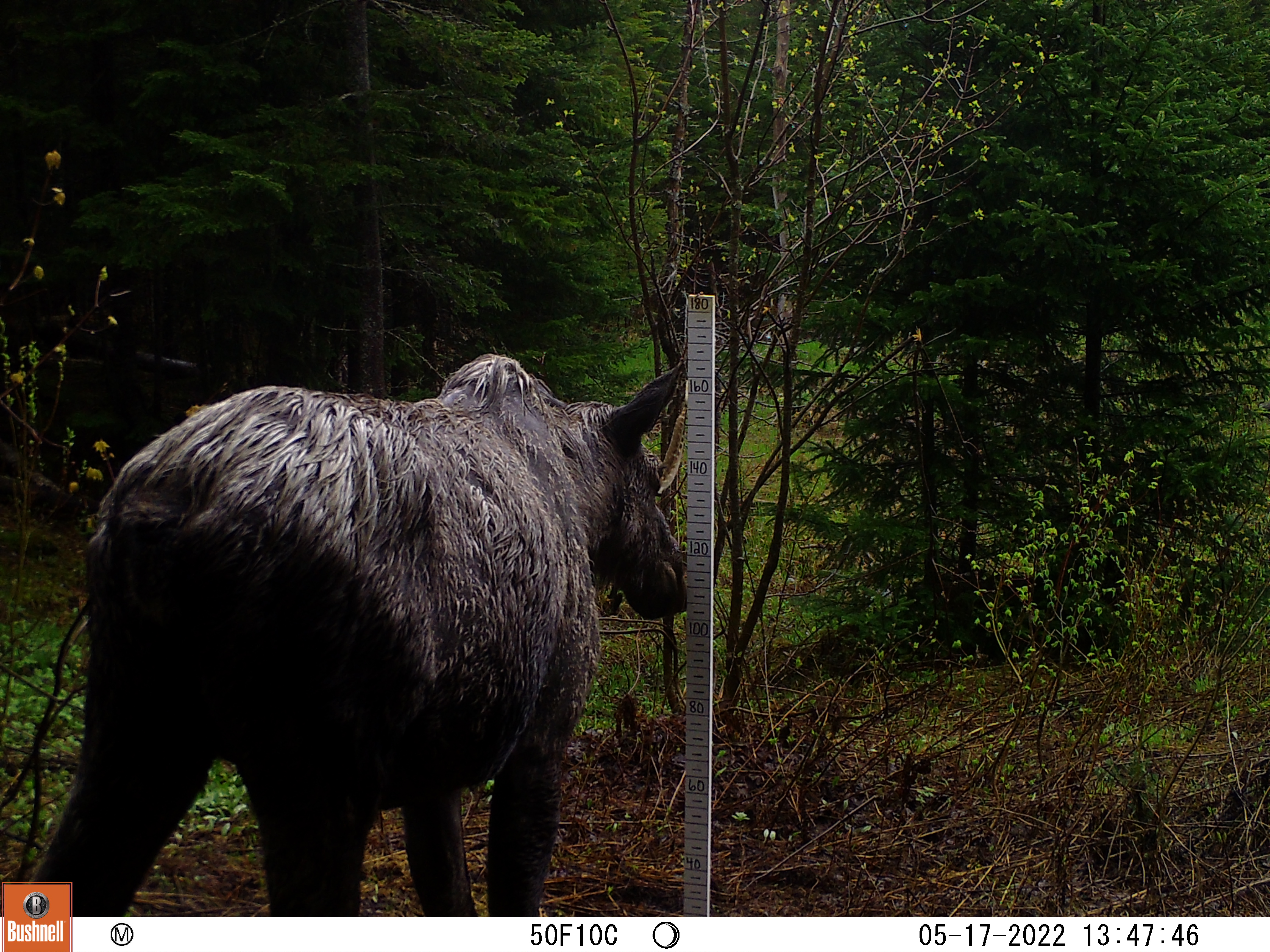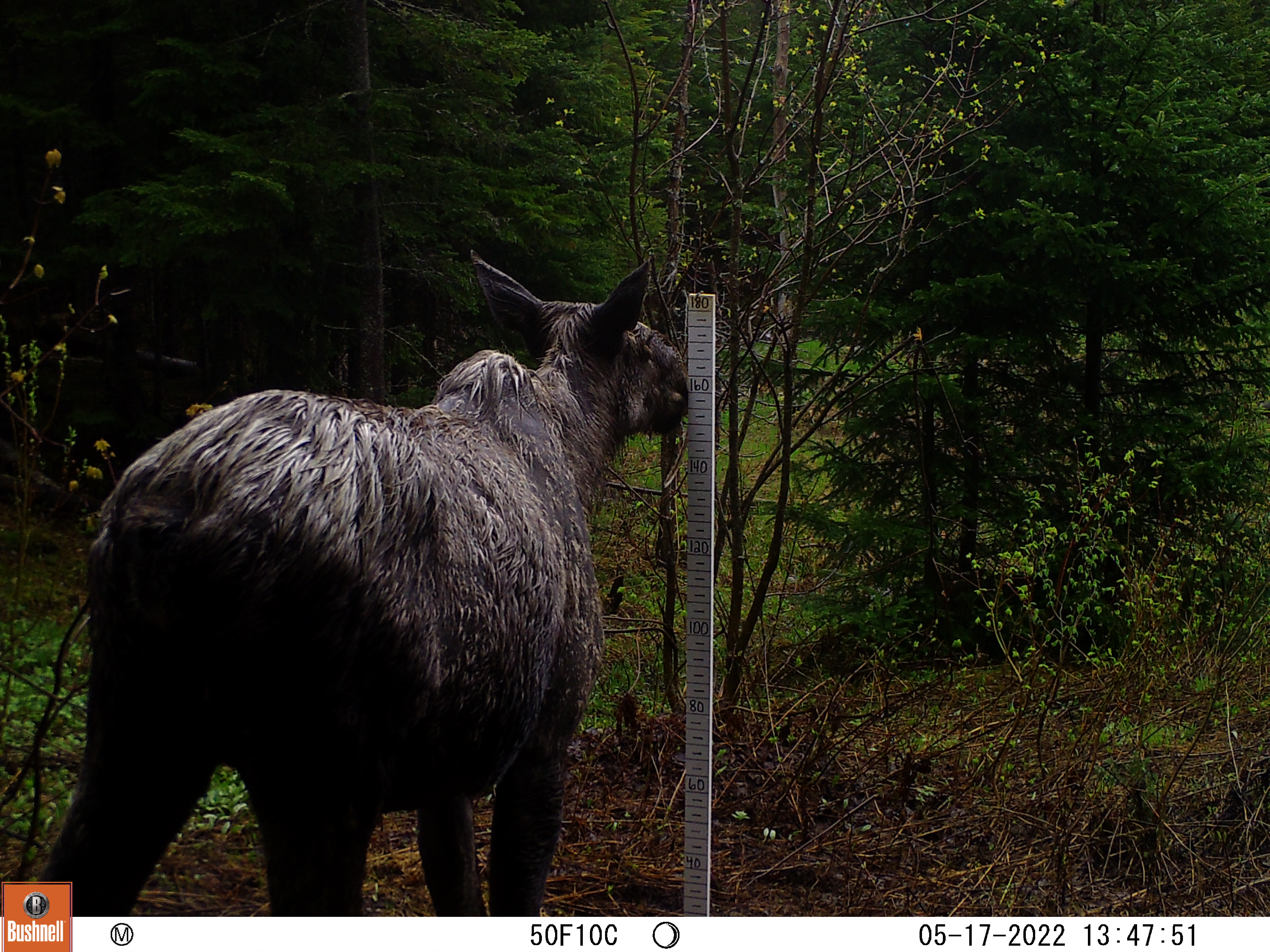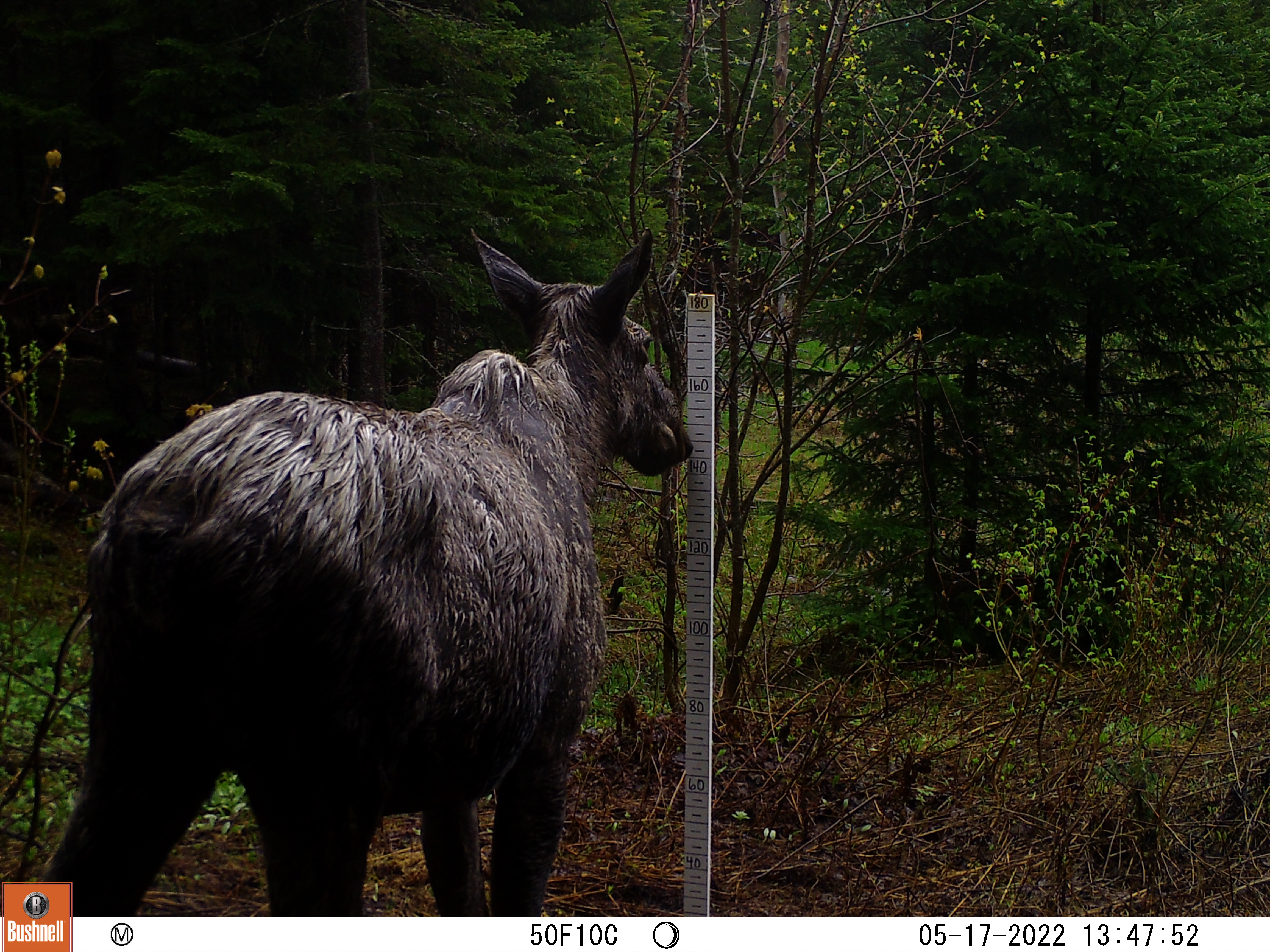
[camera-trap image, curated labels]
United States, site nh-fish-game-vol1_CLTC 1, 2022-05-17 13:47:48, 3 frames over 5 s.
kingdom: Animalia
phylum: Chordata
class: Mammalia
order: Artiodactyla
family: Cervidae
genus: Alces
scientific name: Alces alces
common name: moose